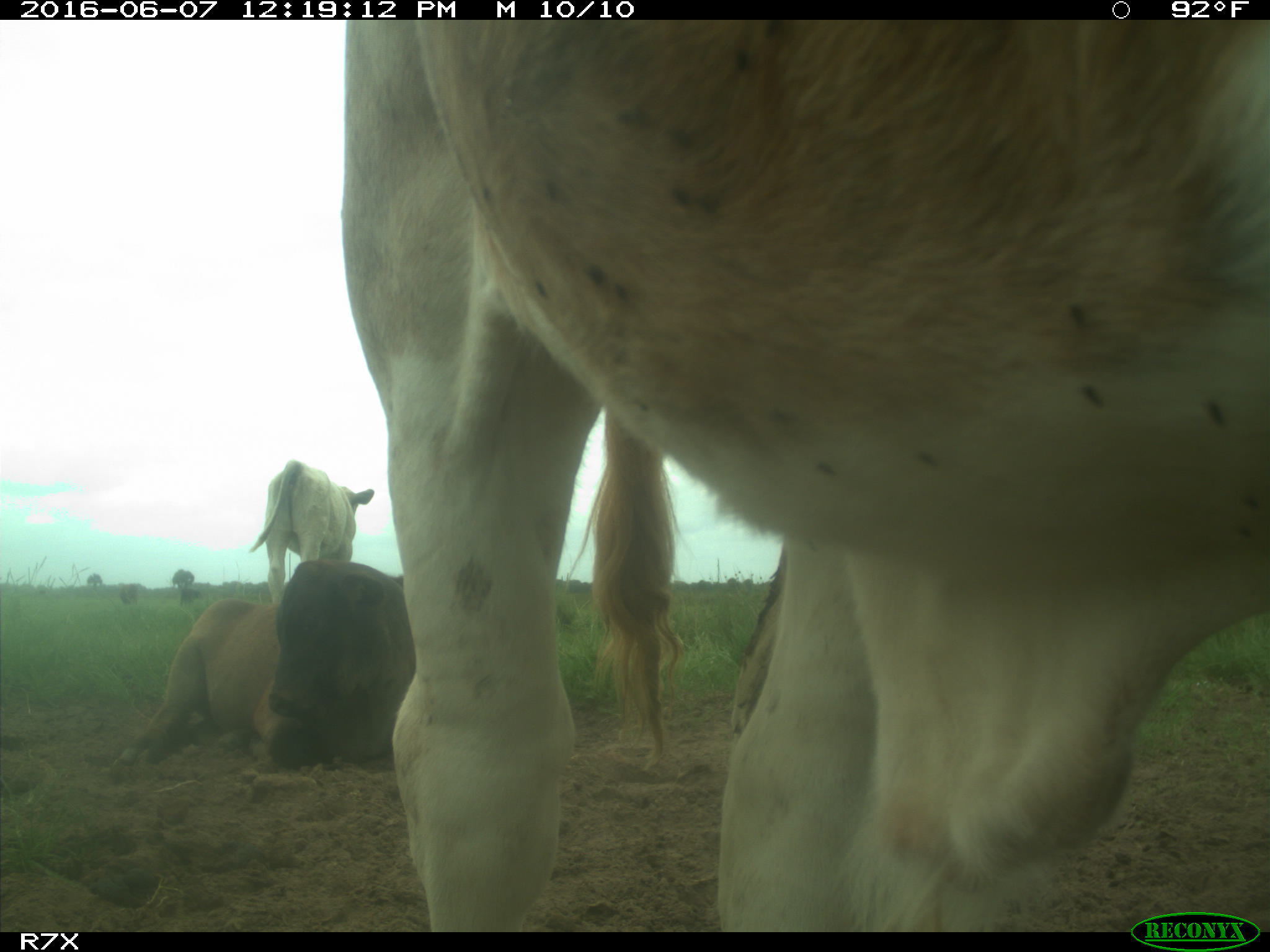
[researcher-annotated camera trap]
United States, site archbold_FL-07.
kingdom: Animalia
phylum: Chordata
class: Mammalia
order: Artiodactyla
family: Bovidae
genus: Bos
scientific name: Bos taurus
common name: domestic cow